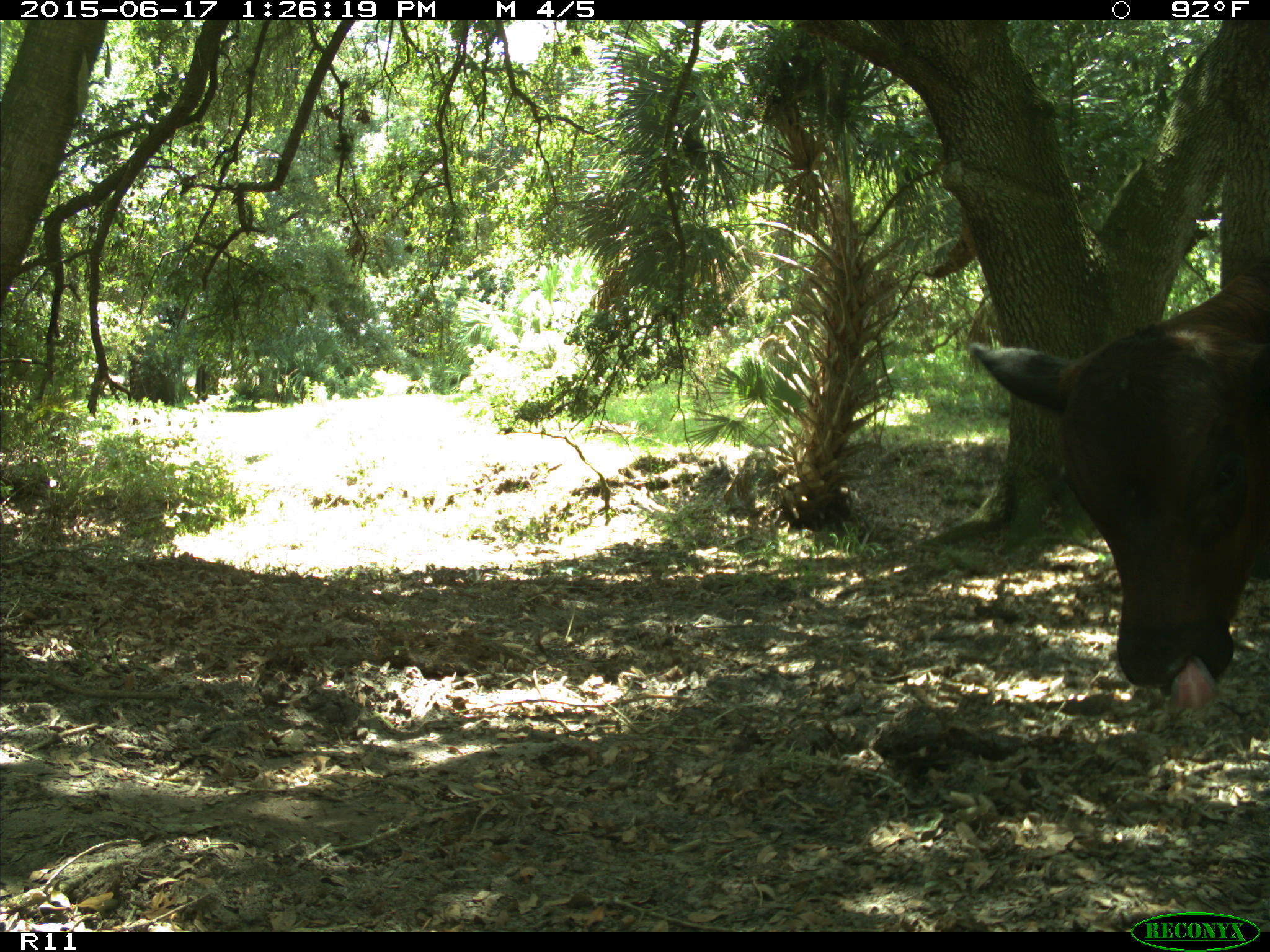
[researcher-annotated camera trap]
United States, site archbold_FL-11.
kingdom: Animalia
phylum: Chordata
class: Mammalia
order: Artiodactyla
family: Bovidae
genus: Bos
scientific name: Bos taurus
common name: domestic cow